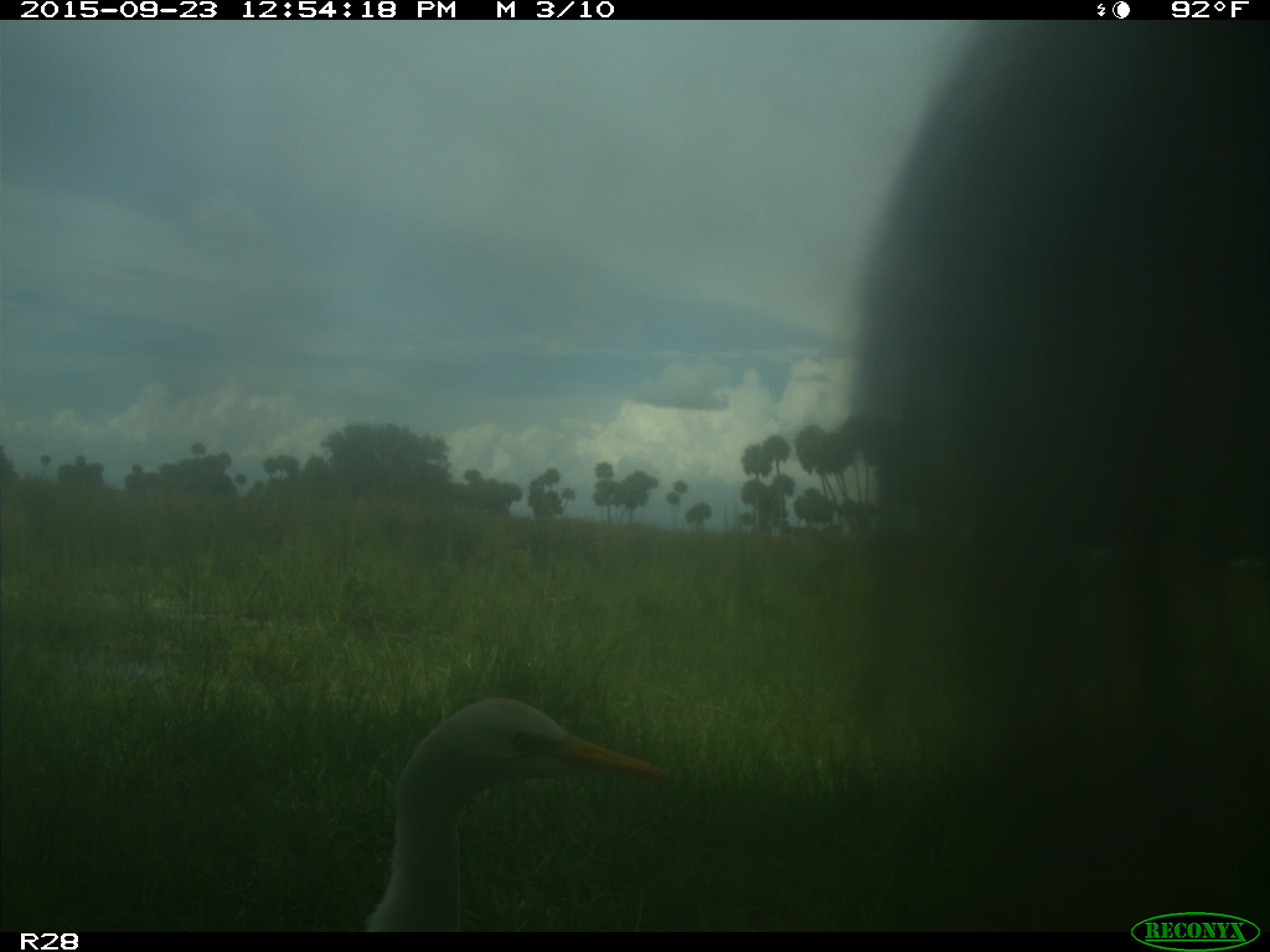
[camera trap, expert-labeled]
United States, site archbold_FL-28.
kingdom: Animalia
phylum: Chordata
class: Mammalia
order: Artiodactyla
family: Bovidae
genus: Bos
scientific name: Bos taurus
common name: domestic cow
Bos taurus (domestic cow).